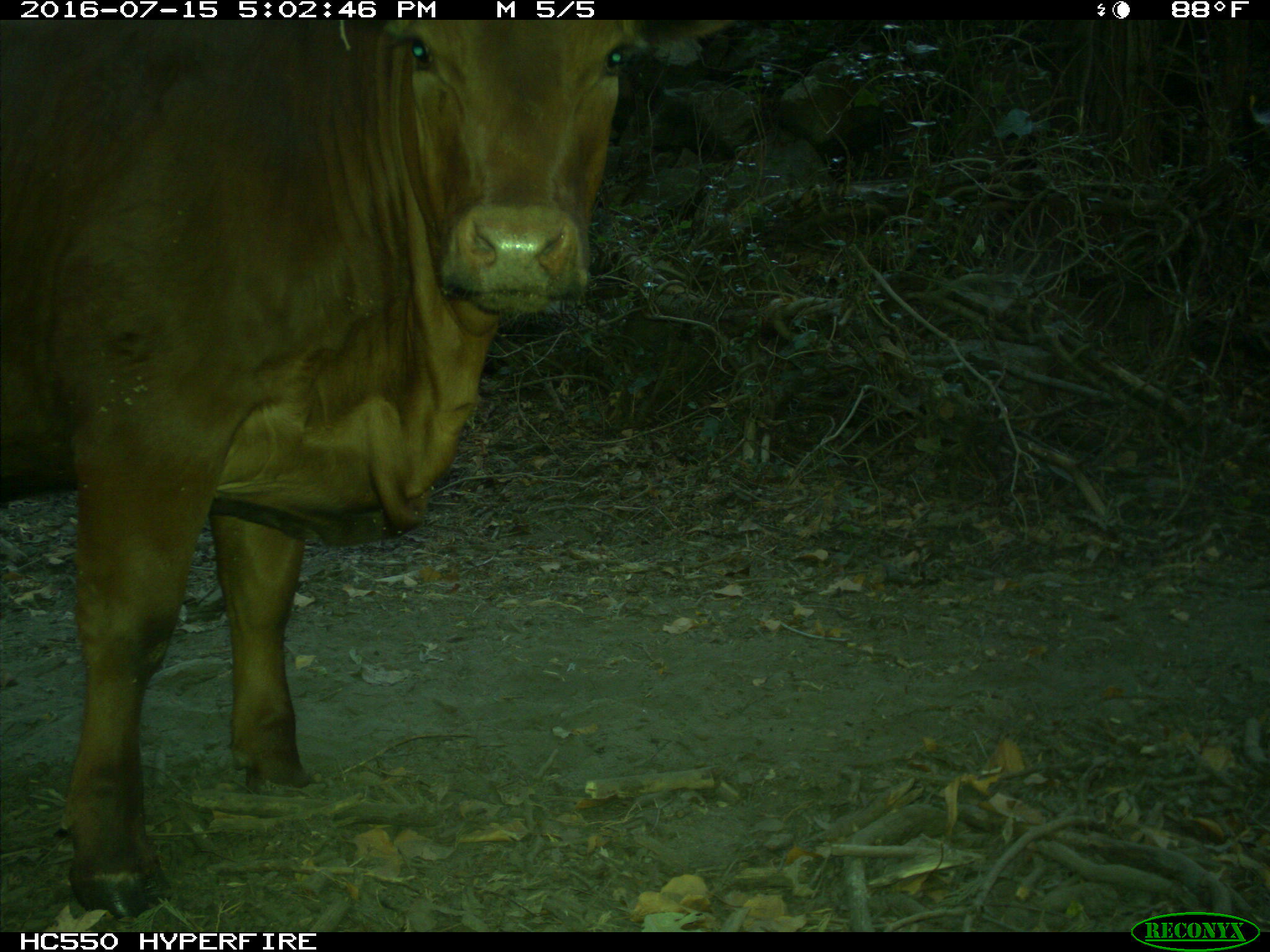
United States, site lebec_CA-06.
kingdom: Animalia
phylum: Chordata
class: Mammalia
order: Artiodactyla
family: Bovidae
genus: Bos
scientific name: Bos taurus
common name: domestic cow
Bos taurus (domestic cow).